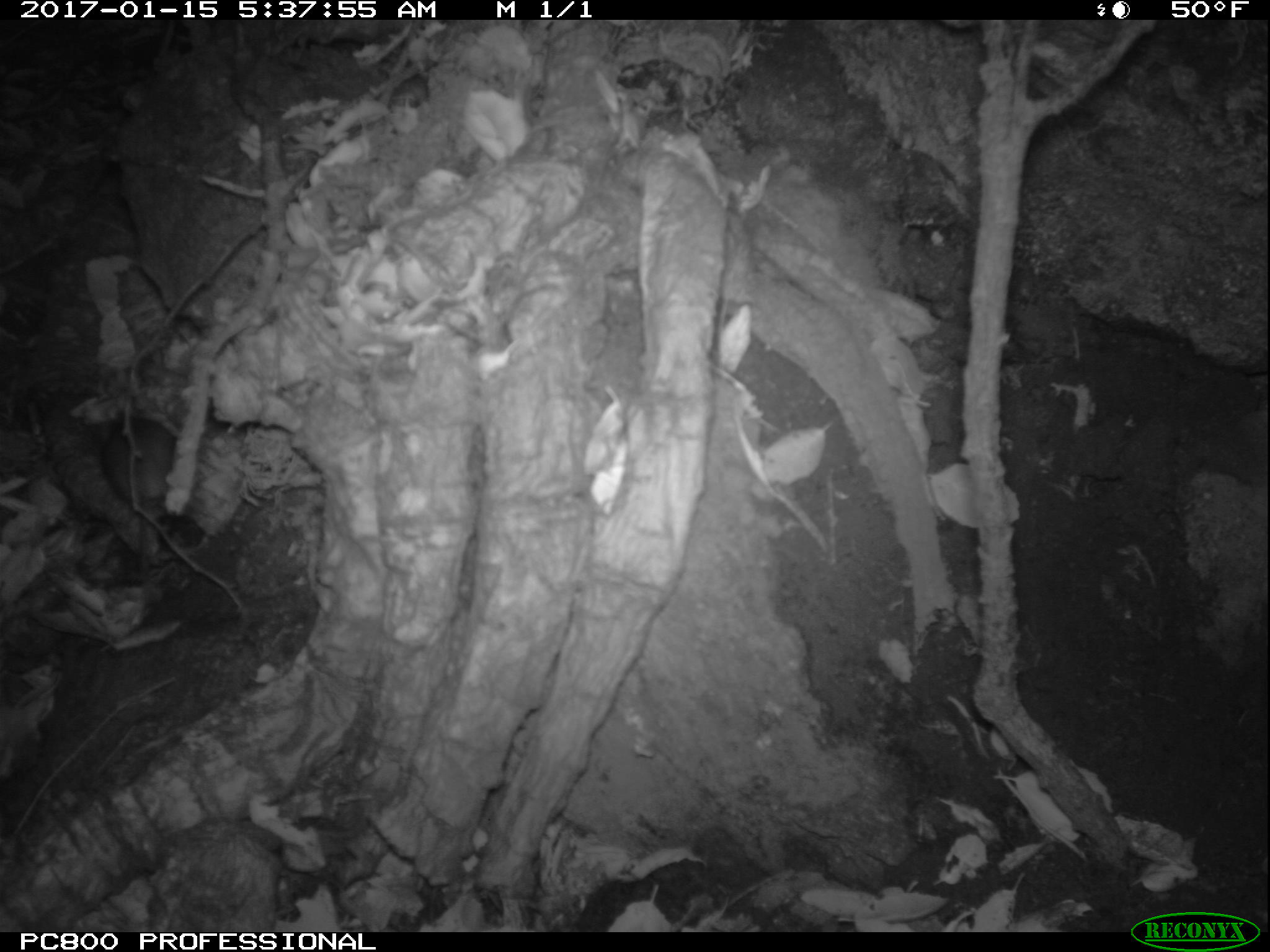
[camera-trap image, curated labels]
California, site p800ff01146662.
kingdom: Animalia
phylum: Chordata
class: Mammalia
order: Rodentia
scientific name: Rodentia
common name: rodent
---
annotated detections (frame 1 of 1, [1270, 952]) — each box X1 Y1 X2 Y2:
rodent: 98 405 174 574